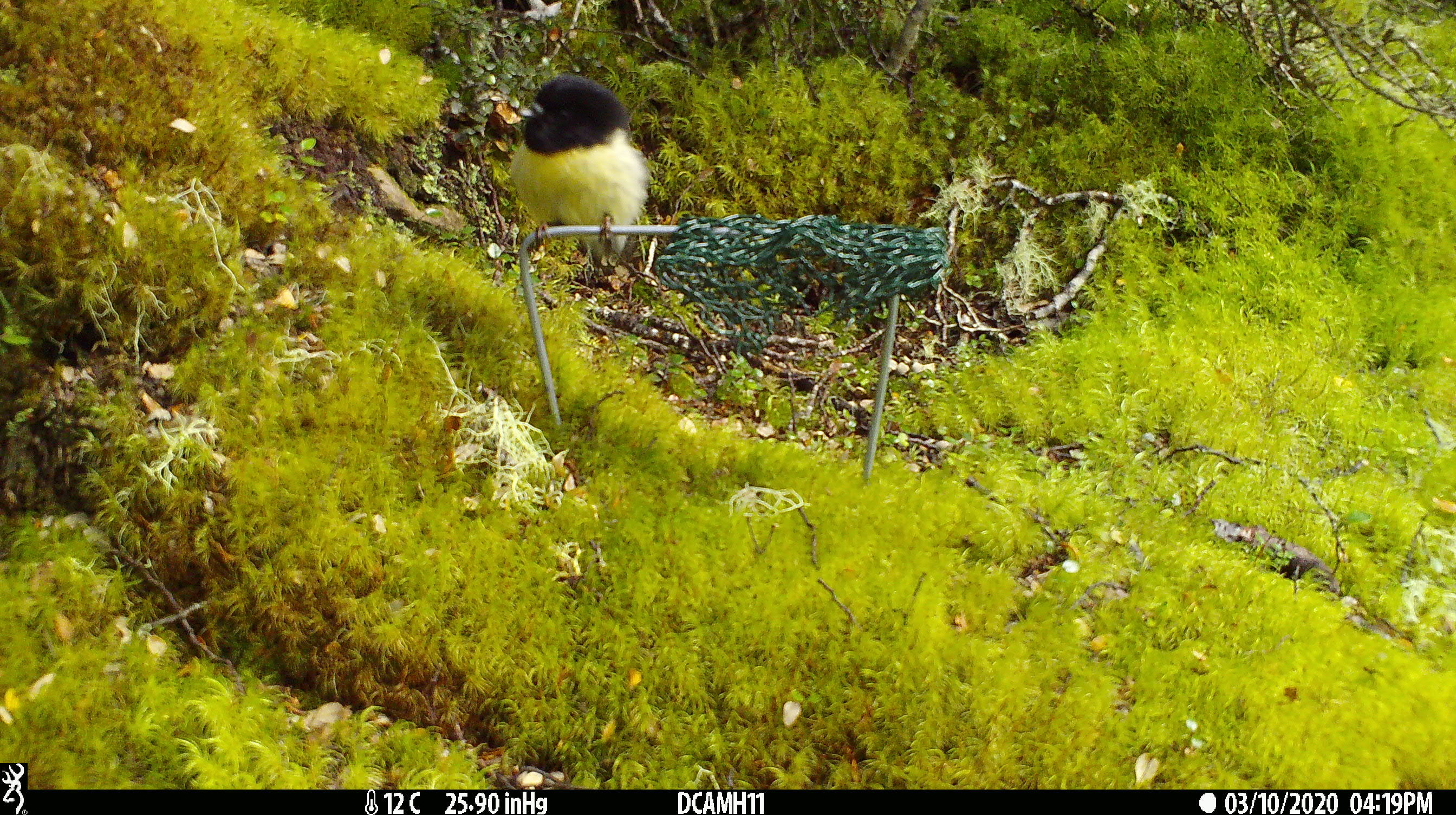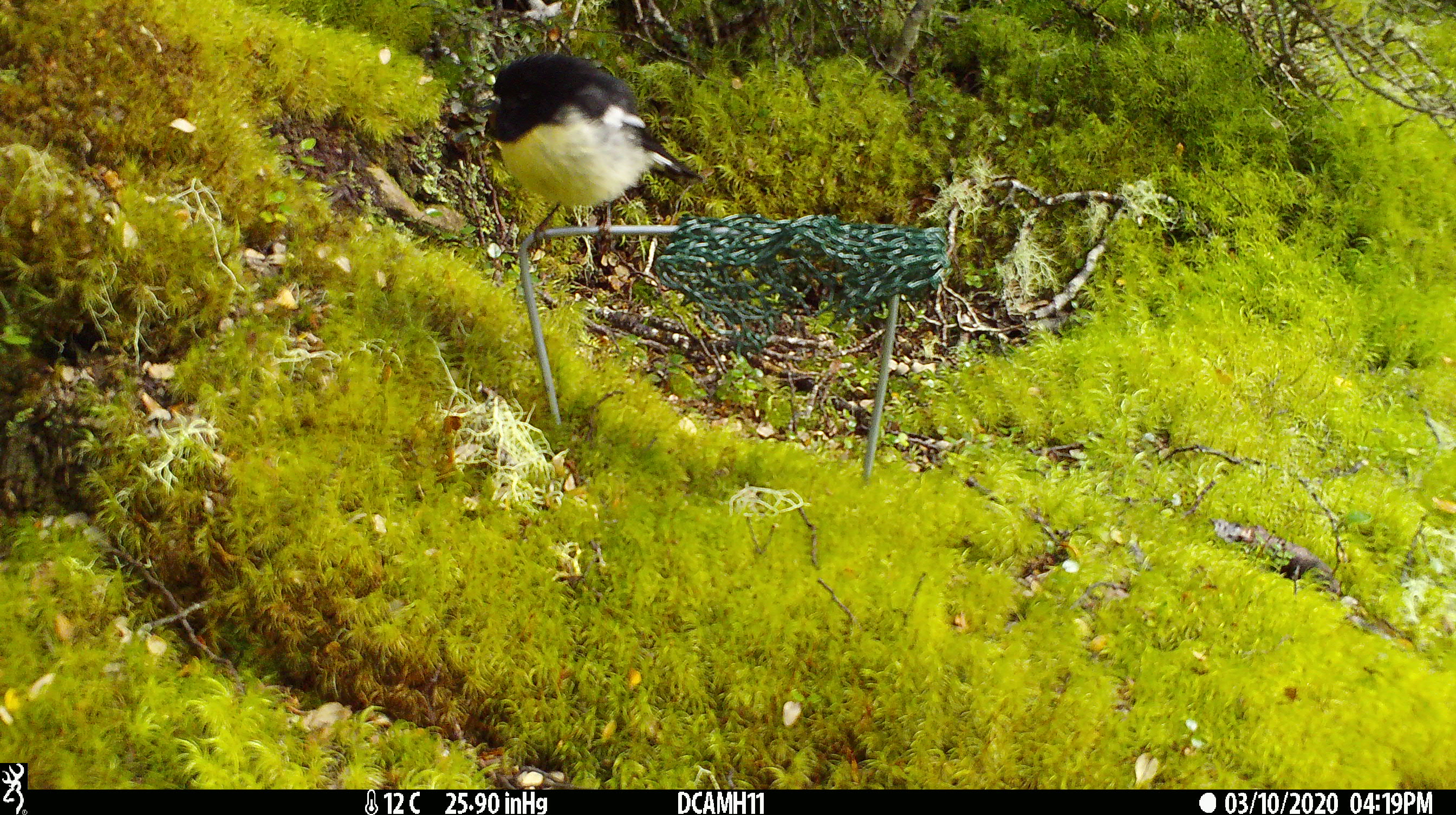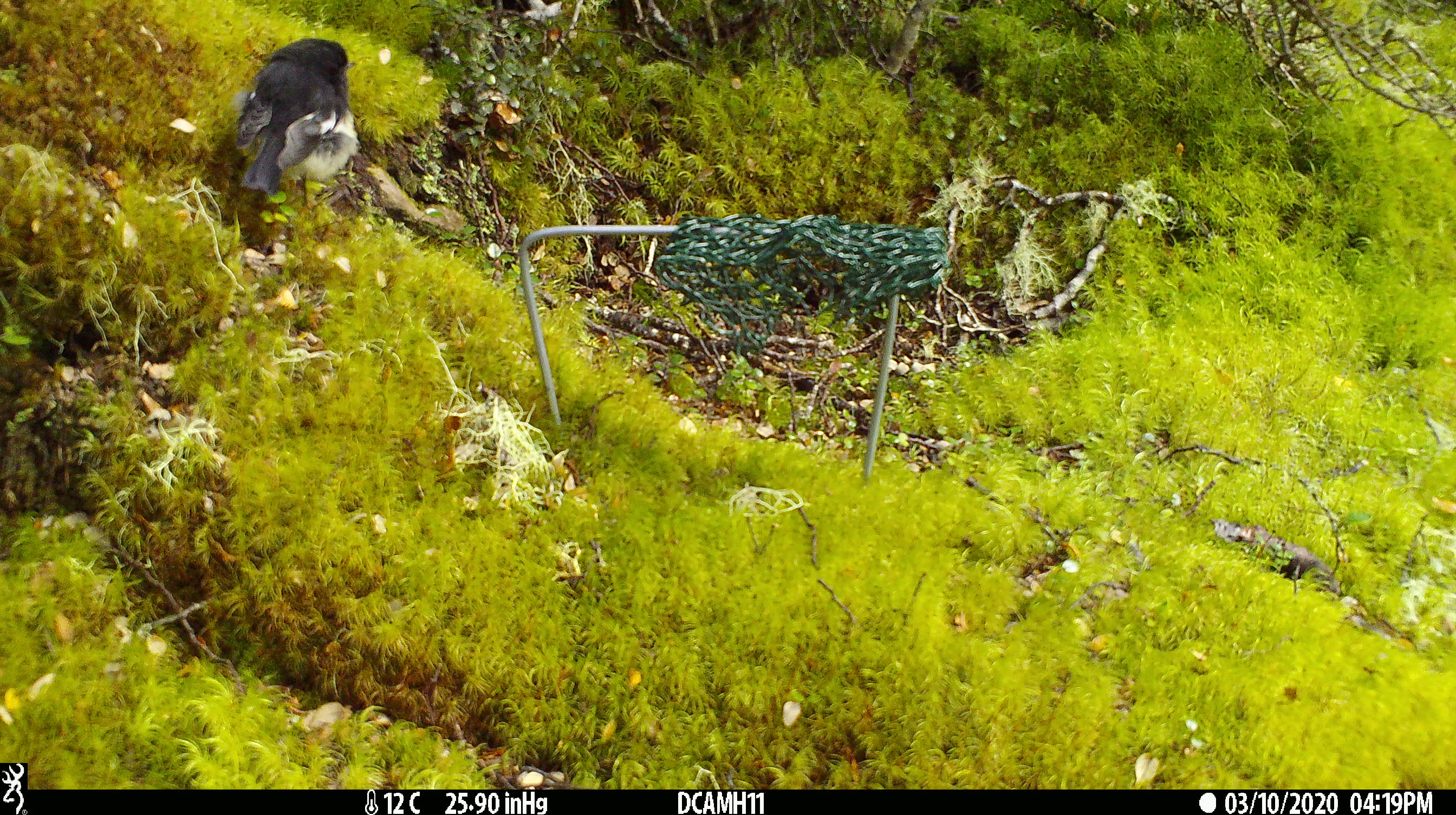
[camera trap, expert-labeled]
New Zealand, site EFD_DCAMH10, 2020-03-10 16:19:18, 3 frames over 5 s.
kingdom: Animalia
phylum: Chordata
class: Aves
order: Passeriformes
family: Petroicidae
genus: Petroica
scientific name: Petroica macrocephala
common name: tomtit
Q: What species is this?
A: Tomtit (Petroica macrocephala).